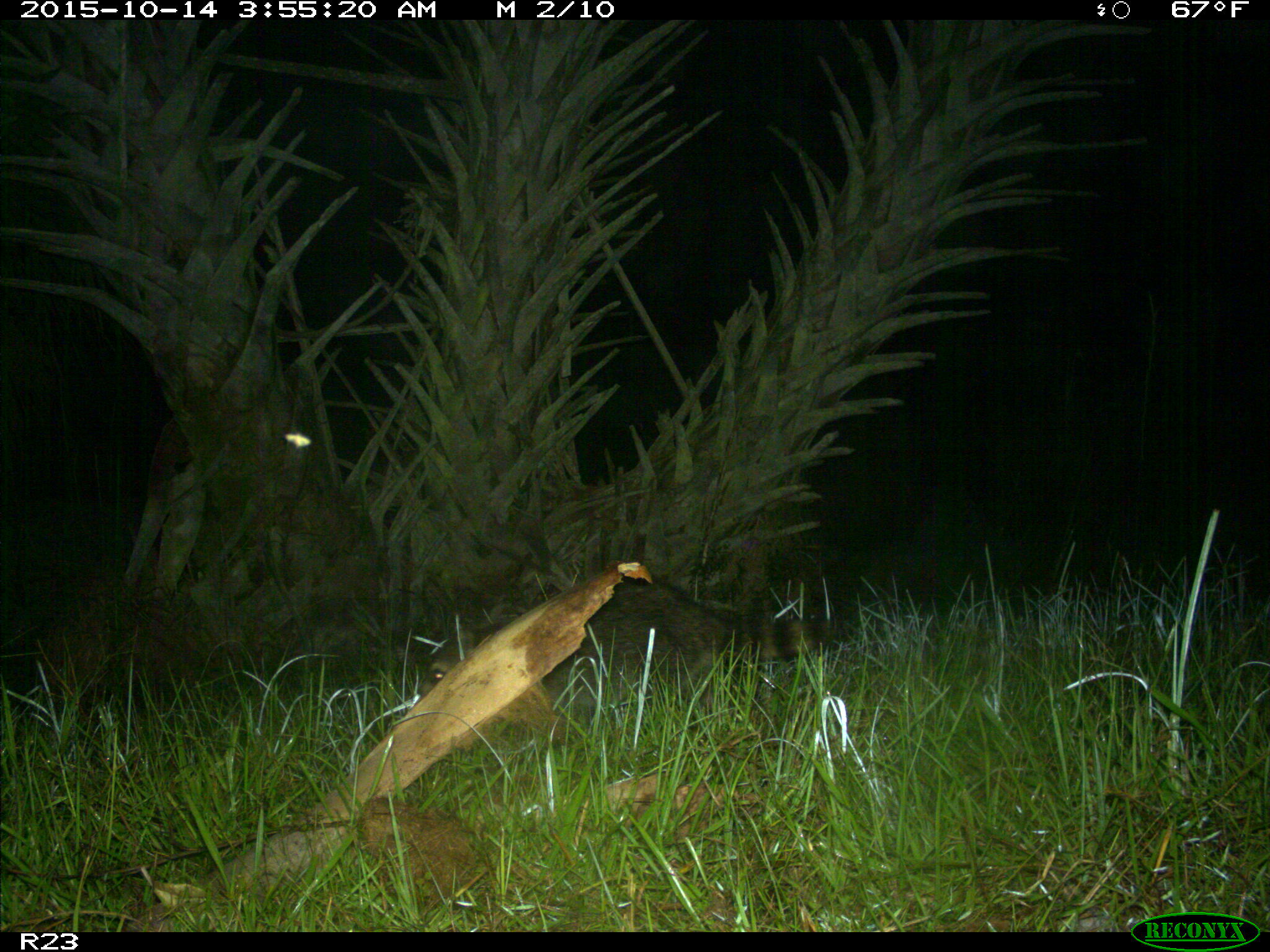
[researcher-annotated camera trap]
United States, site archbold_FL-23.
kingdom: Animalia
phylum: Chordata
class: Mammalia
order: Carnivora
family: Procyonidae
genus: Procyon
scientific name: Procyon lotor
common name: common raccoon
Procyon lotor (common raccoon).